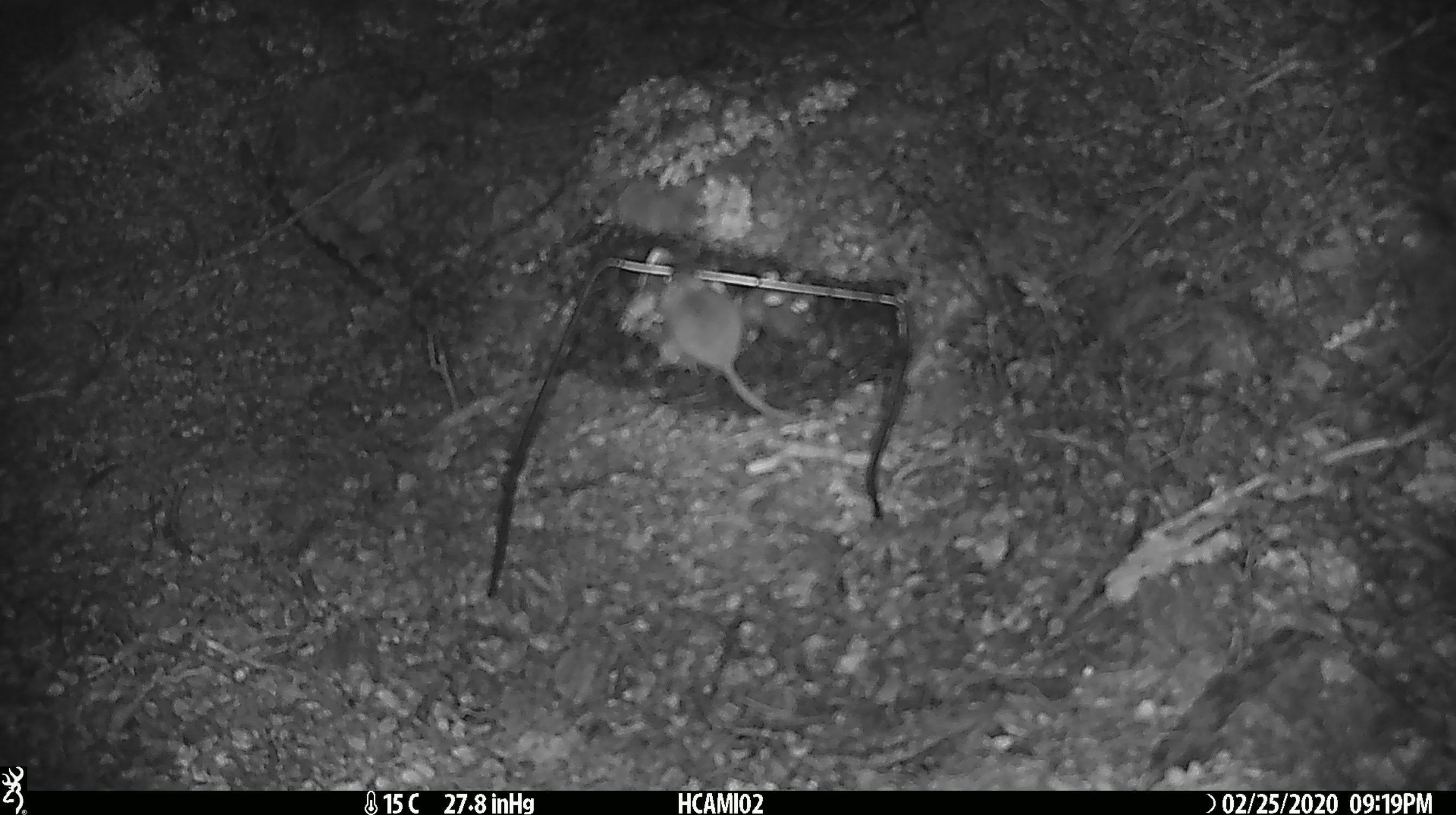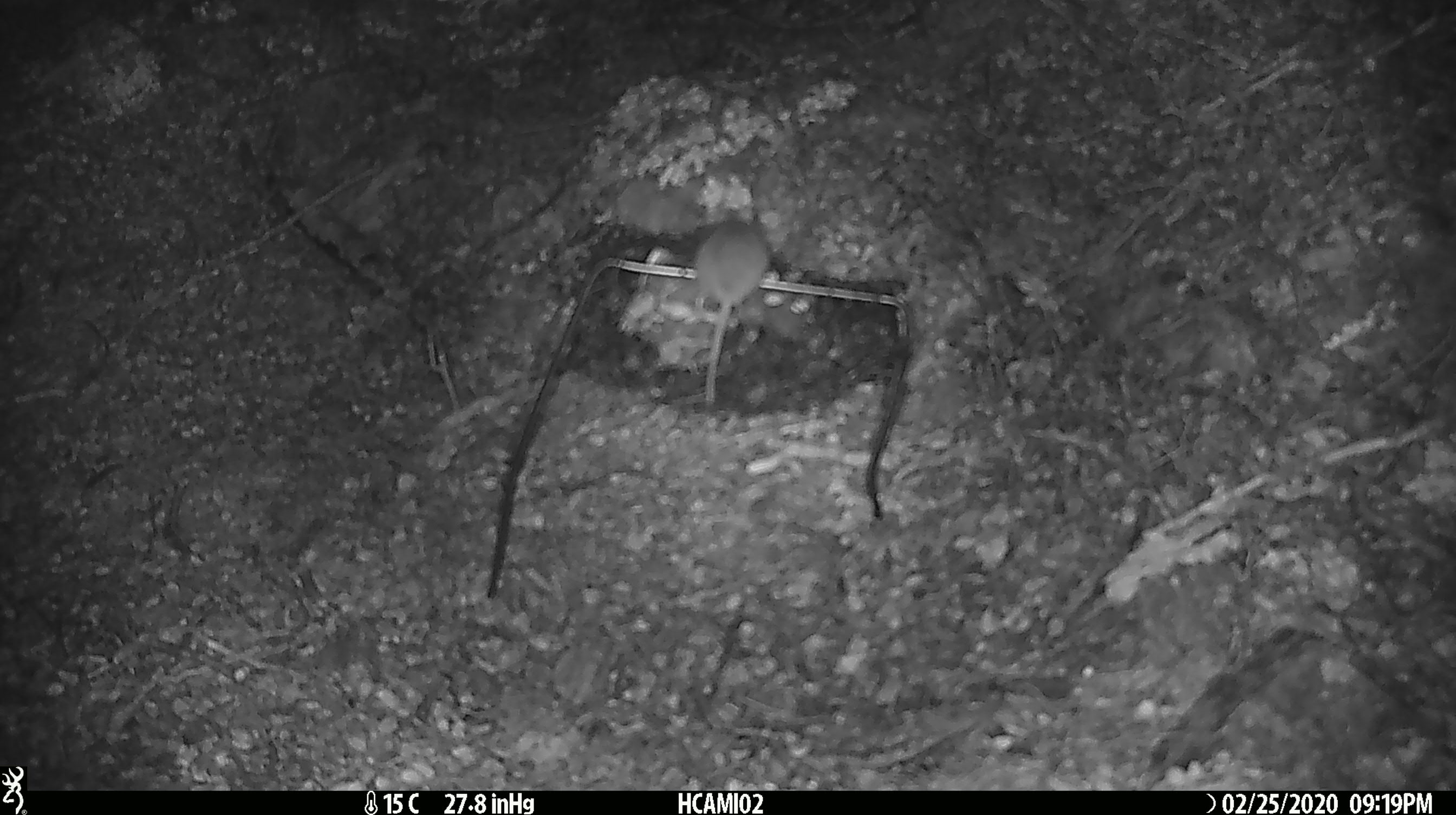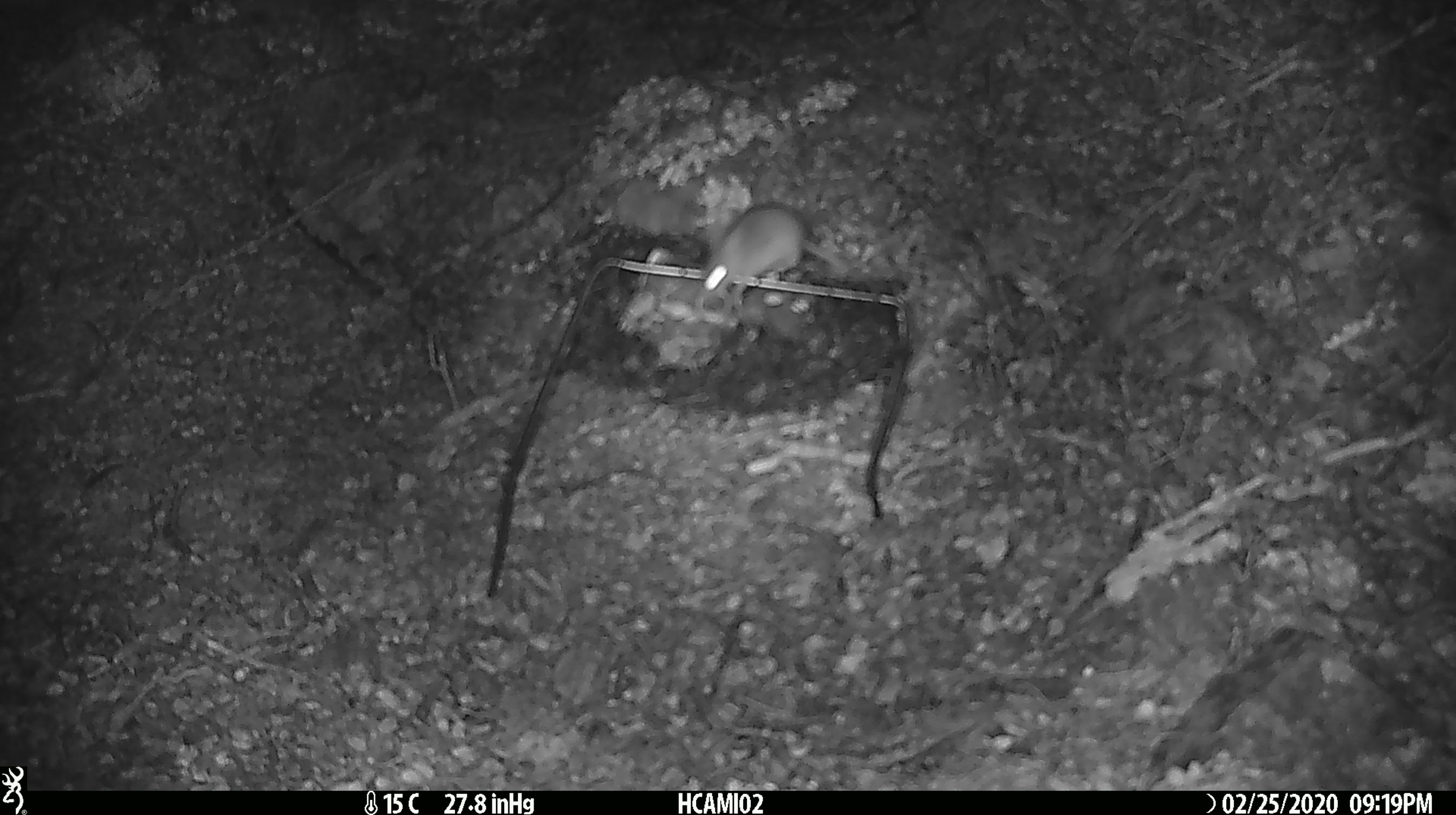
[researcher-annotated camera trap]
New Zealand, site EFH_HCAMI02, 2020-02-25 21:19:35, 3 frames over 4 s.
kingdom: Animalia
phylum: Chordata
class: Mammalia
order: Rodentia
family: Muridae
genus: Mus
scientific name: Mus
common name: mouse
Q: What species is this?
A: Mouse (Mus).